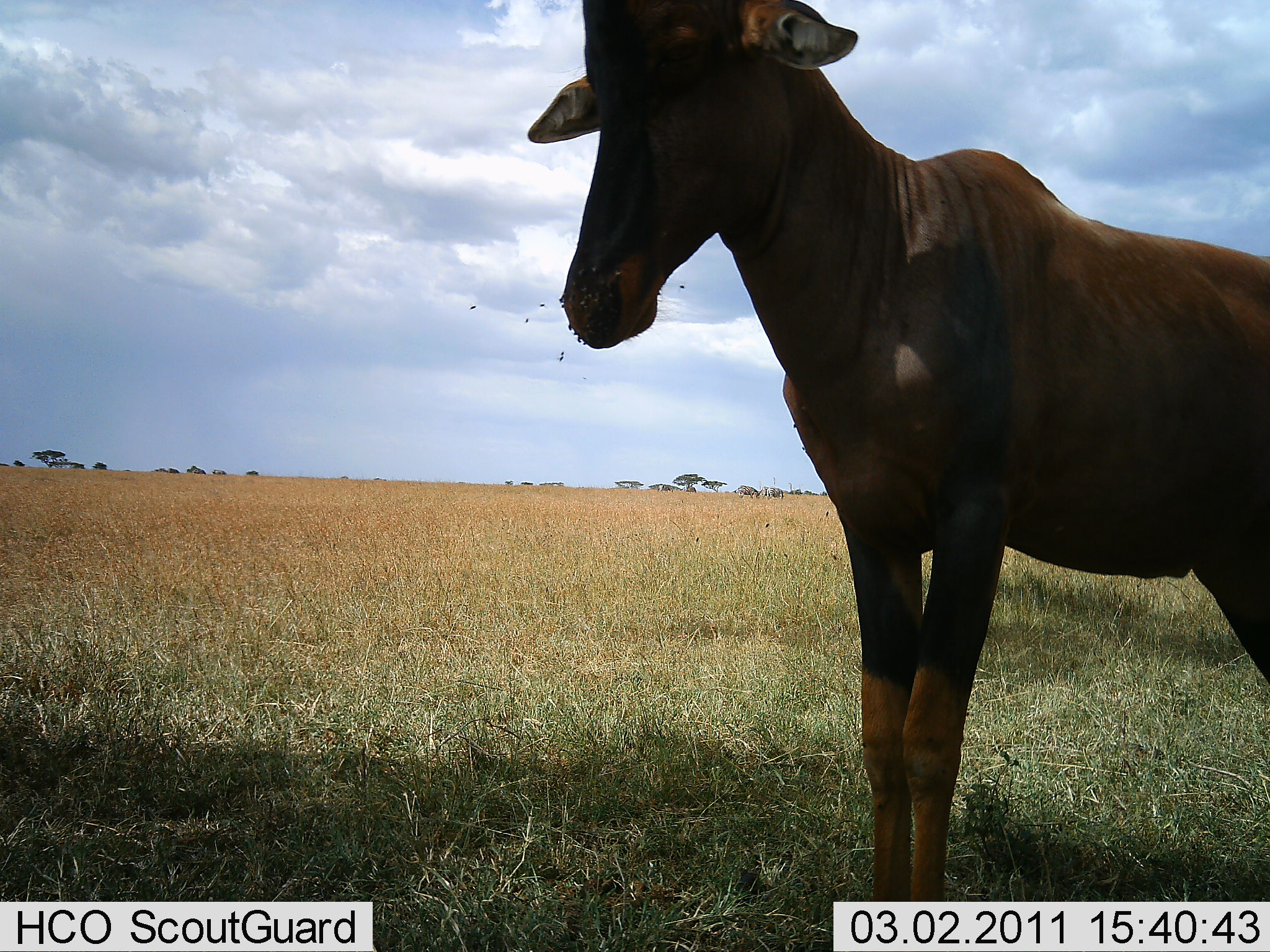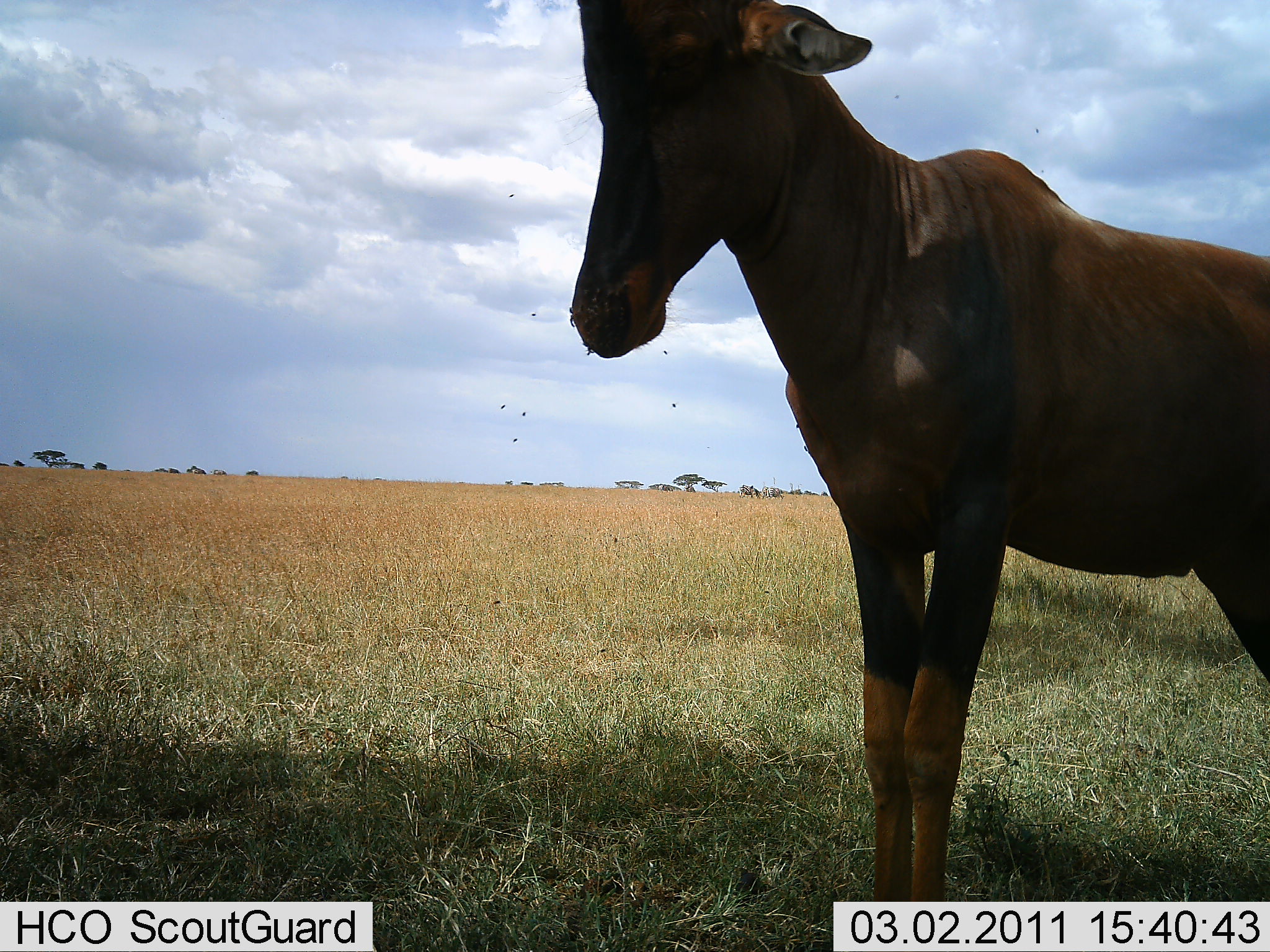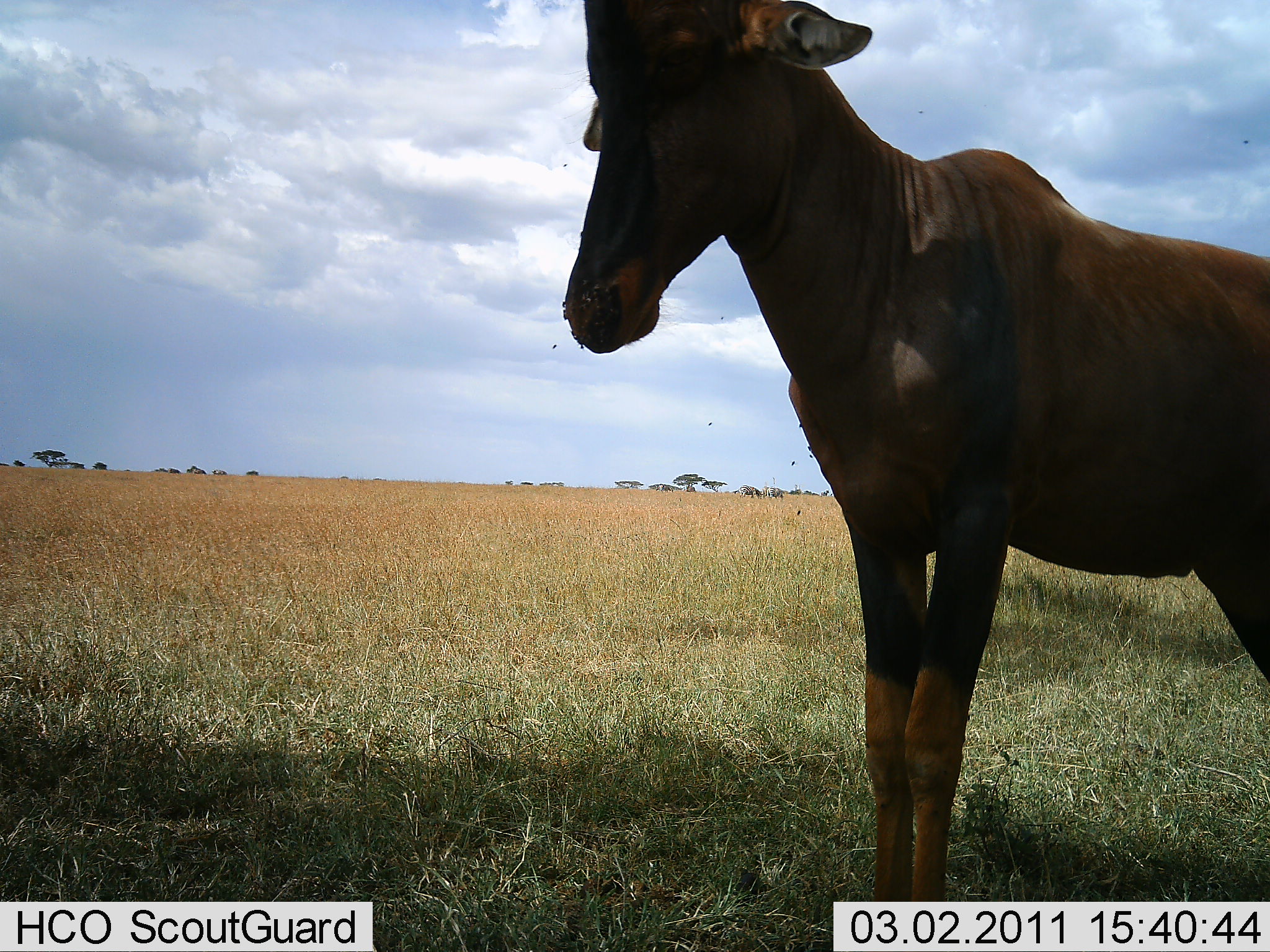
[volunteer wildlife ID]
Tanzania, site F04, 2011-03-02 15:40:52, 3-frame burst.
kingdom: Animalia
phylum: Chordata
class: Mammalia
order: Artiodactyla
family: Bovidae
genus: Damaliscus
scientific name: Damaliscus lunatus jimela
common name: topi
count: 1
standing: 100%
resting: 8%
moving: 0%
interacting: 0%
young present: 0%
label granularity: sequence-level